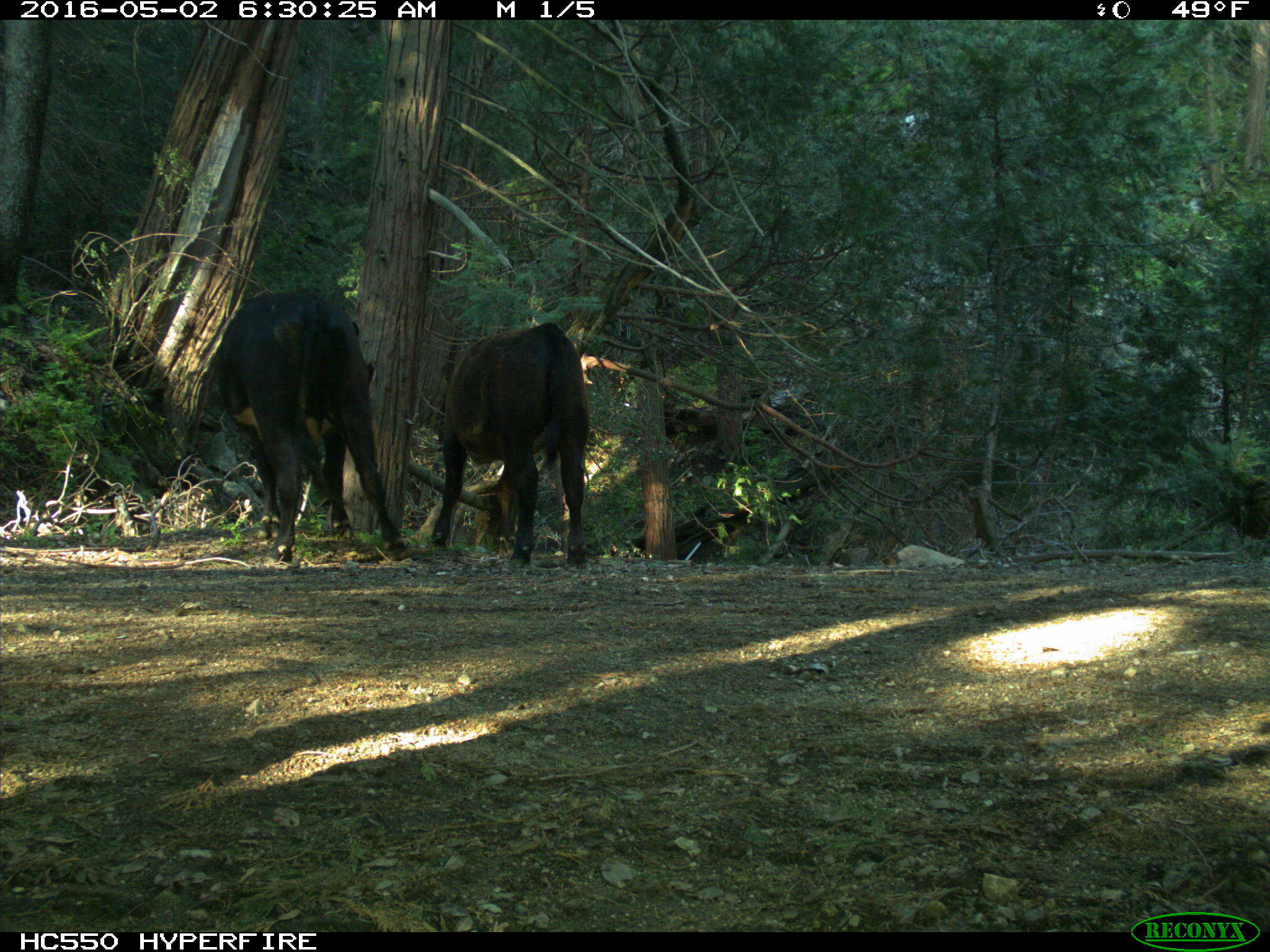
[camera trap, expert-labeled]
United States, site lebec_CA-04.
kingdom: Animalia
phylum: Chordata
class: Mammalia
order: Artiodactyla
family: Bovidae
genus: Bos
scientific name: Bos taurus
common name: domestic cow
Bos taurus (domestic cow).